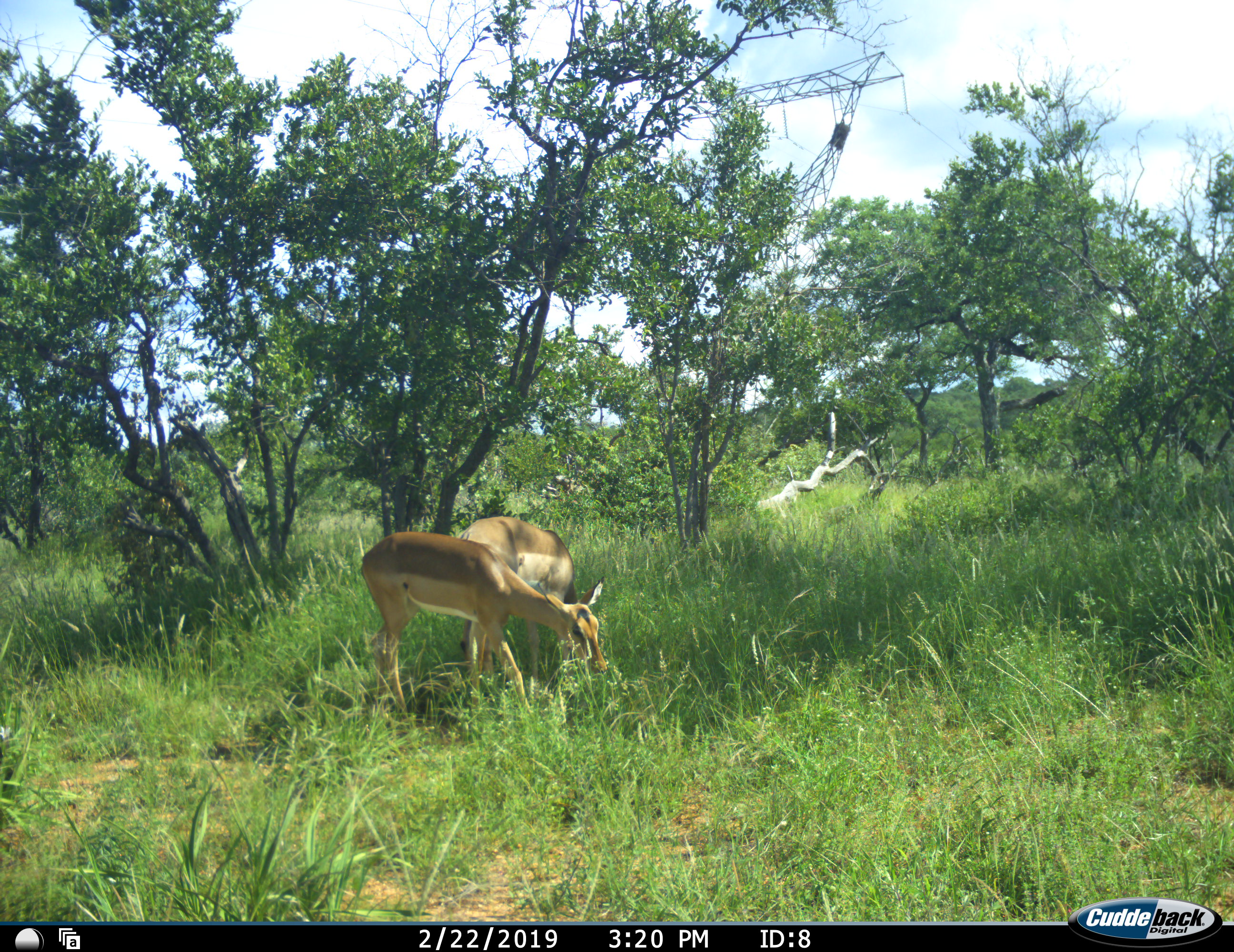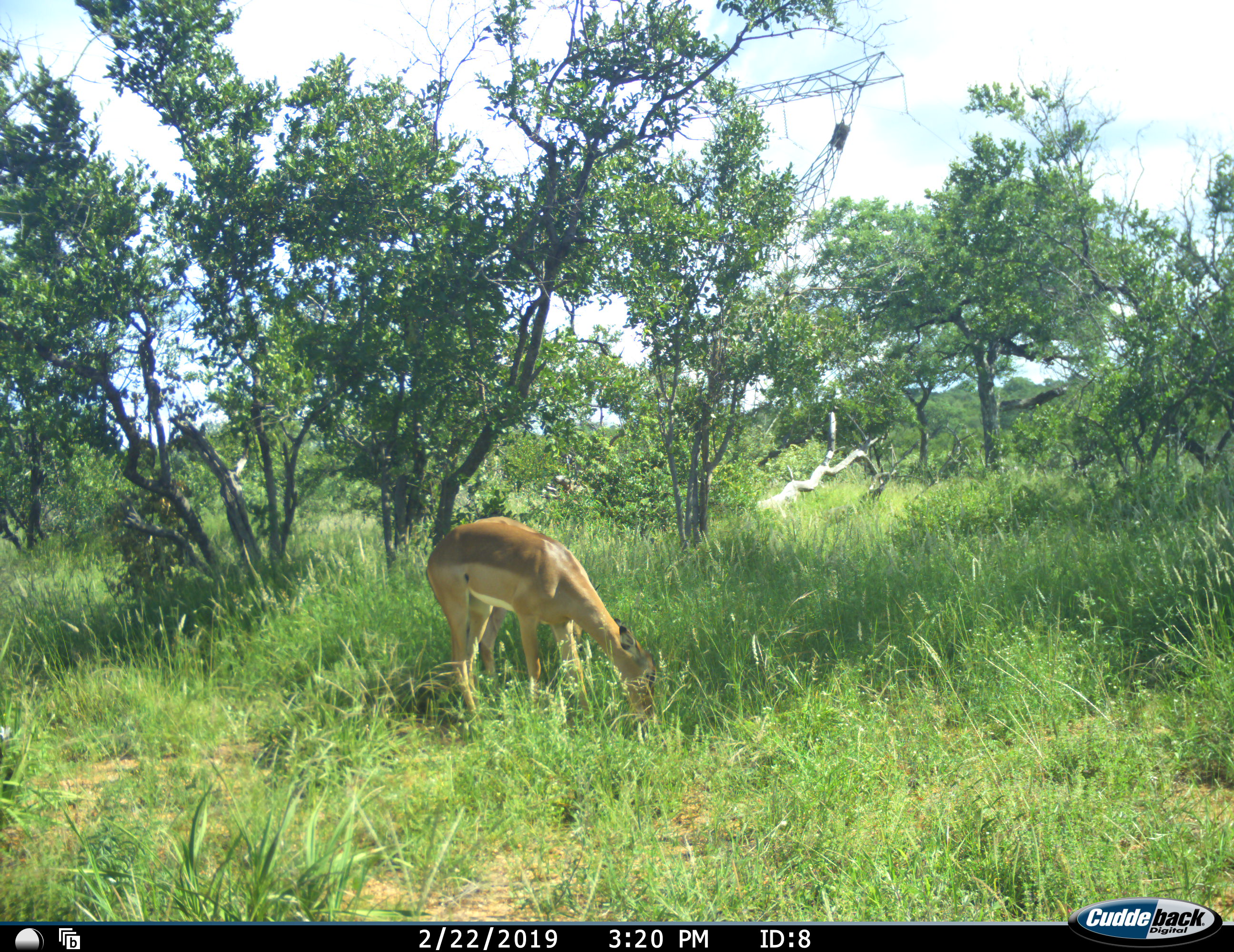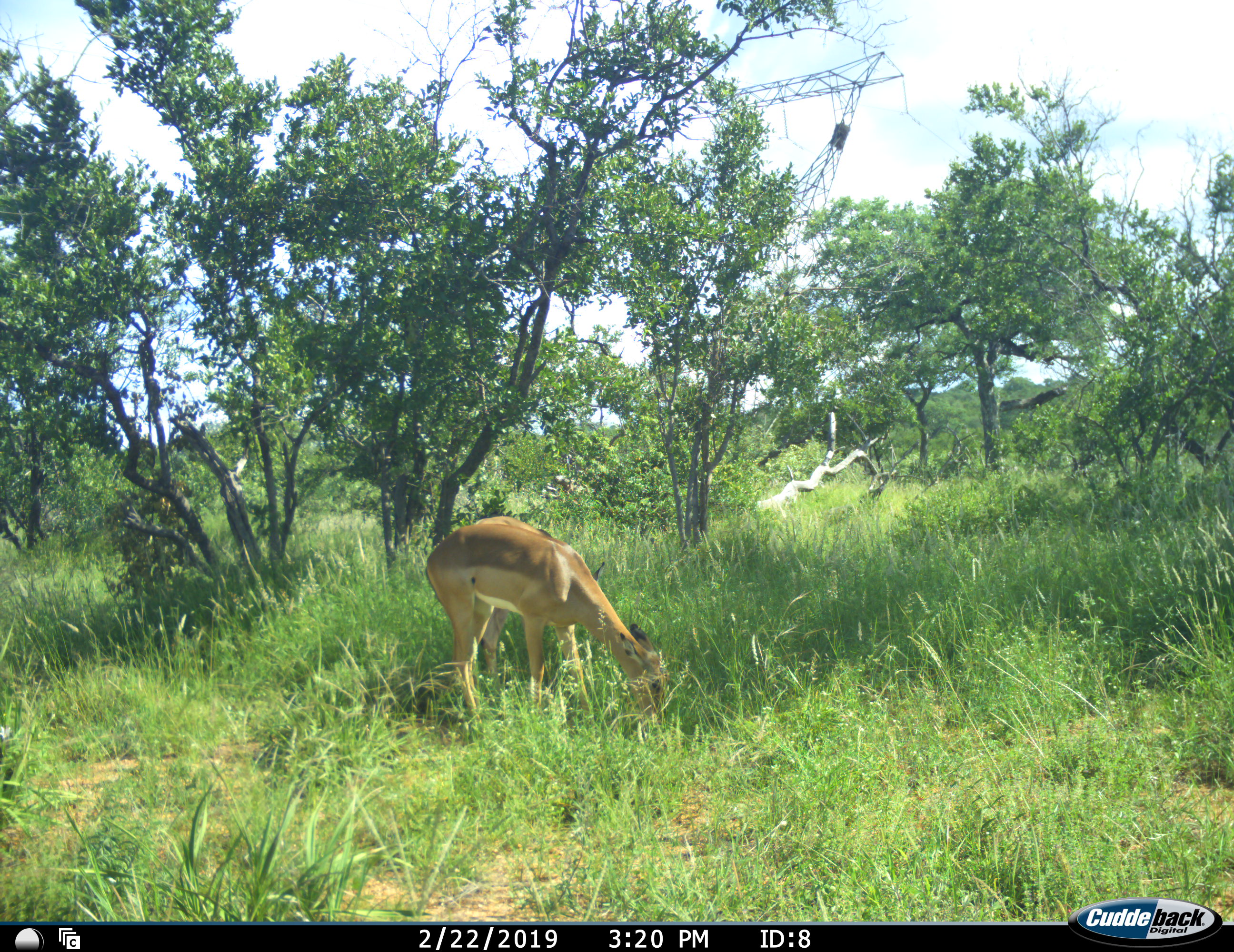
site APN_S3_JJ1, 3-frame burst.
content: unidentified animal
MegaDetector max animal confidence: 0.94